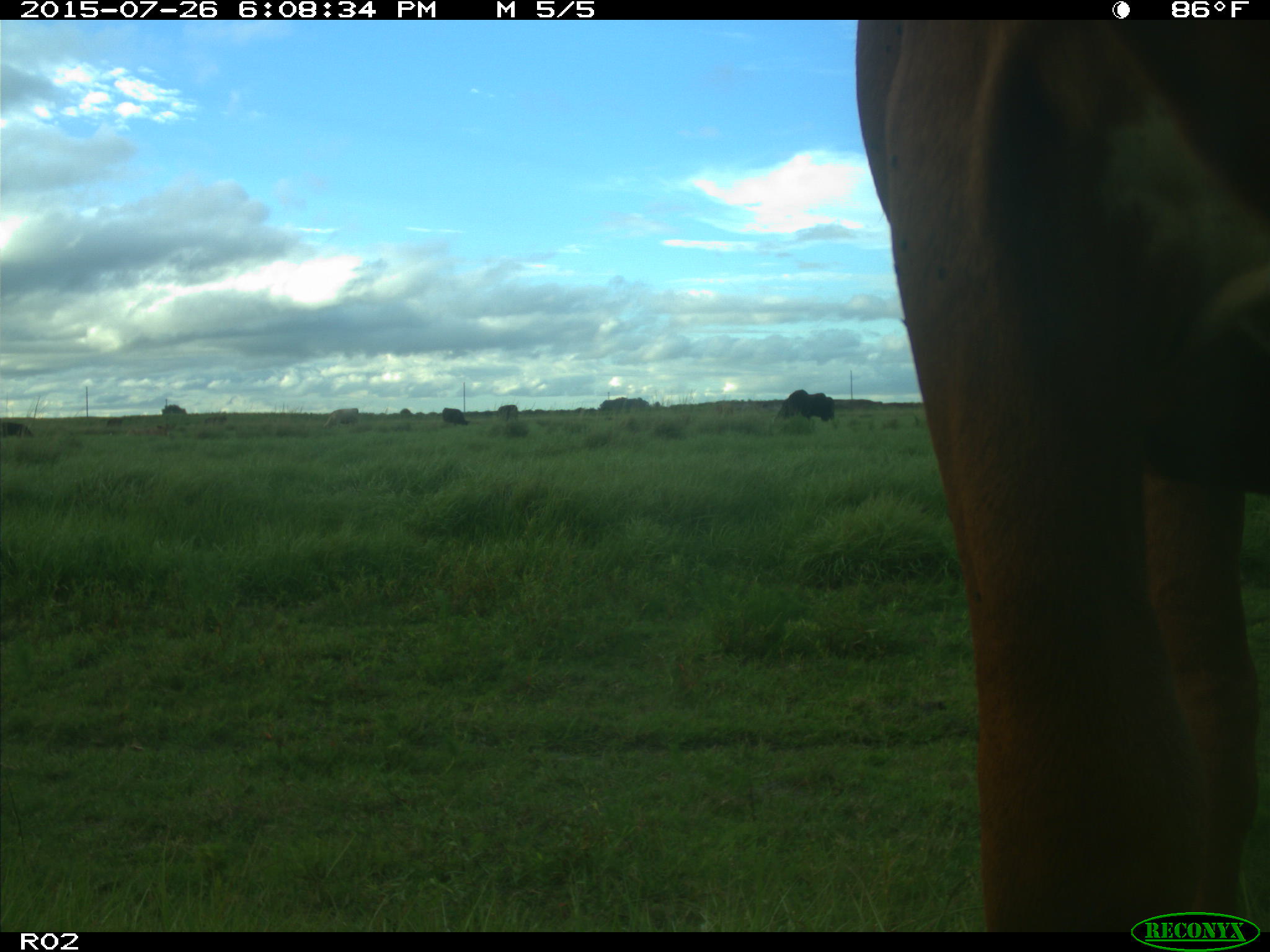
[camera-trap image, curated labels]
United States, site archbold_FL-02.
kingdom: Animalia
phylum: Chordata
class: Mammalia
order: Artiodactyla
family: Bovidae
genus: Bos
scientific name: Bos taurus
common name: domestic cow